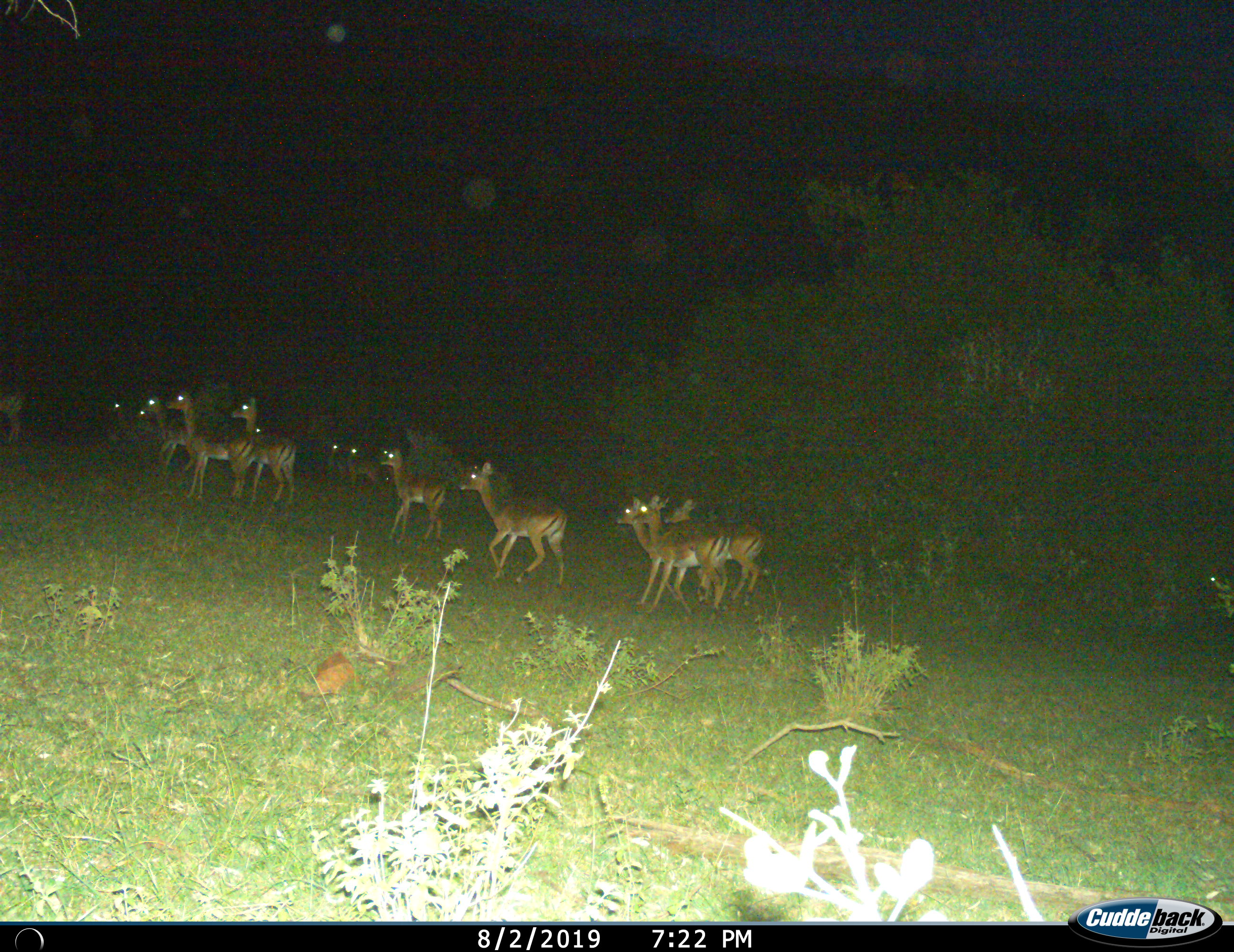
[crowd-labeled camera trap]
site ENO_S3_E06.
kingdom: Animalia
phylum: Chordata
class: Mammalia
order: Artiodactyla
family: Bovidae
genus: Aepyceros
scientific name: Aepyceros melampus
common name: impala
Impala (Aepyceros melampus), count 11-50. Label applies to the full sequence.